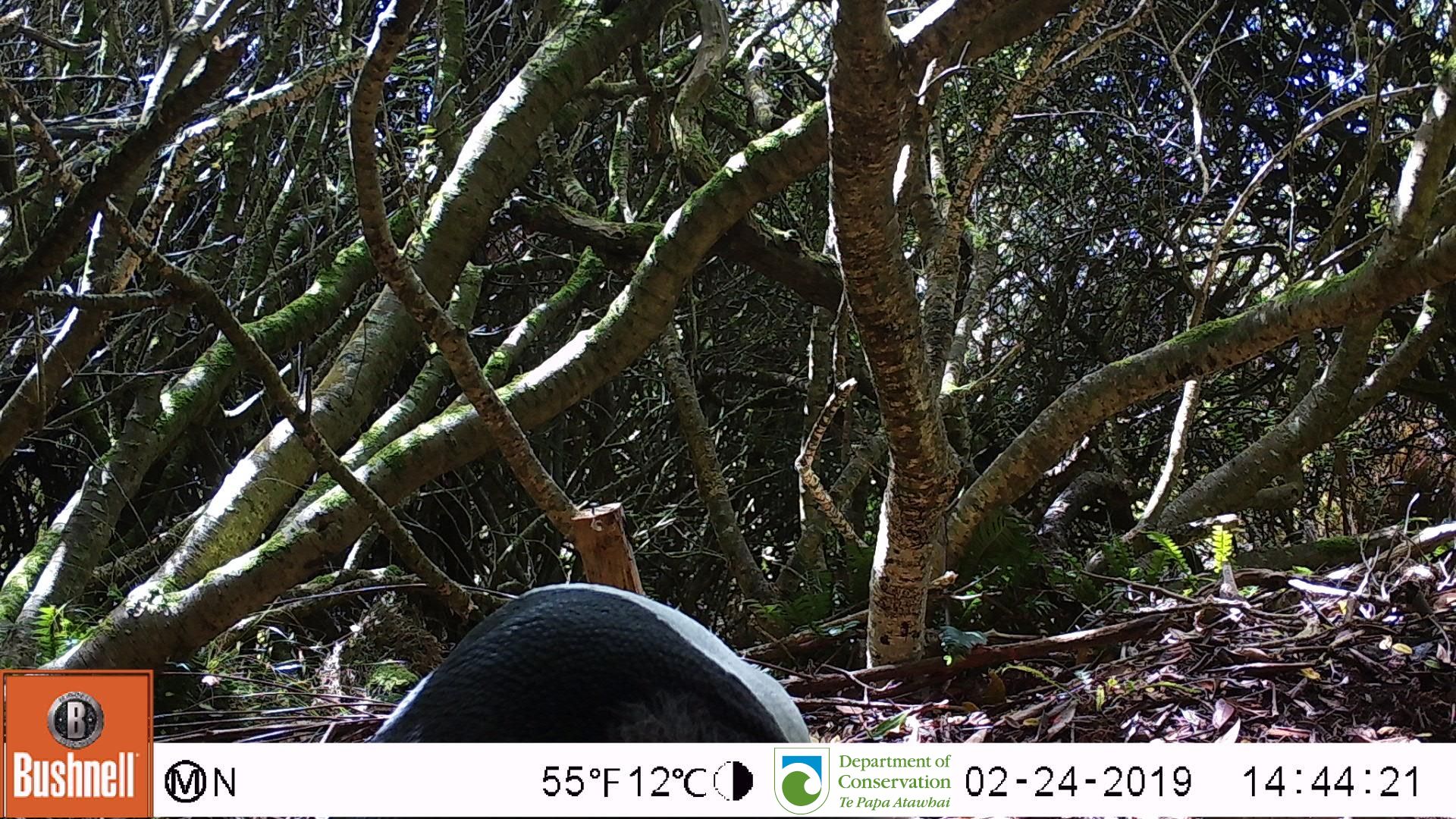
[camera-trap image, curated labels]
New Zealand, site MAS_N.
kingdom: Animalia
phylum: Chordata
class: Aves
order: Sphenisciformes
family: Spheniscidae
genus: Megadyptes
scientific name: Megadyptes antipodes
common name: yellow-eyed penguin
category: yellow eyed penguin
Yellow eyed penguin (yellow-eyed penguin) (Megadyptes antipodes).